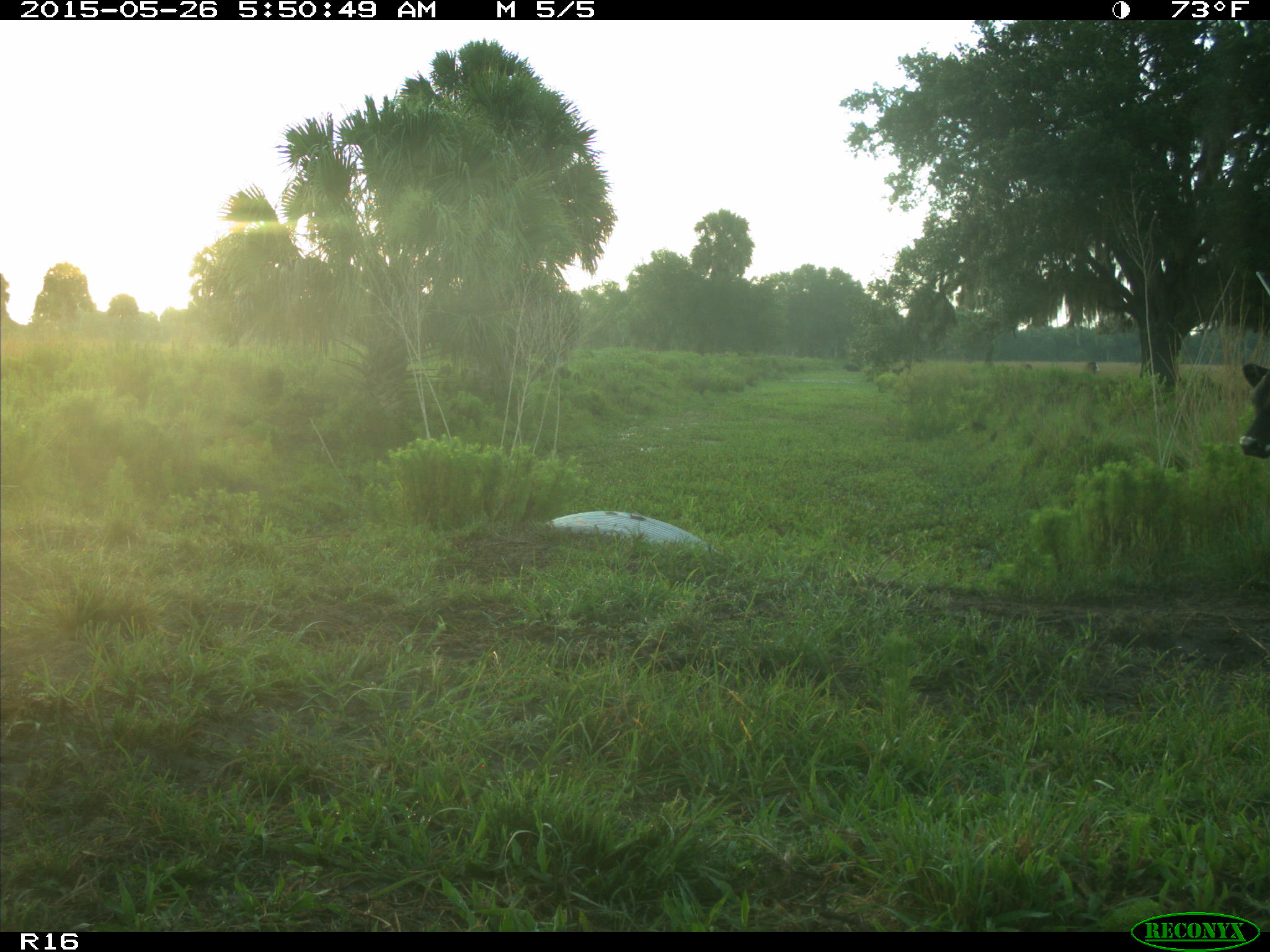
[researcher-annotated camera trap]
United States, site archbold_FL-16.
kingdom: Animalia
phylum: Chordata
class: Mammalia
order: Artiodactyla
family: Bovidae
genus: Bos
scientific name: Bos taurus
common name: domestic cow